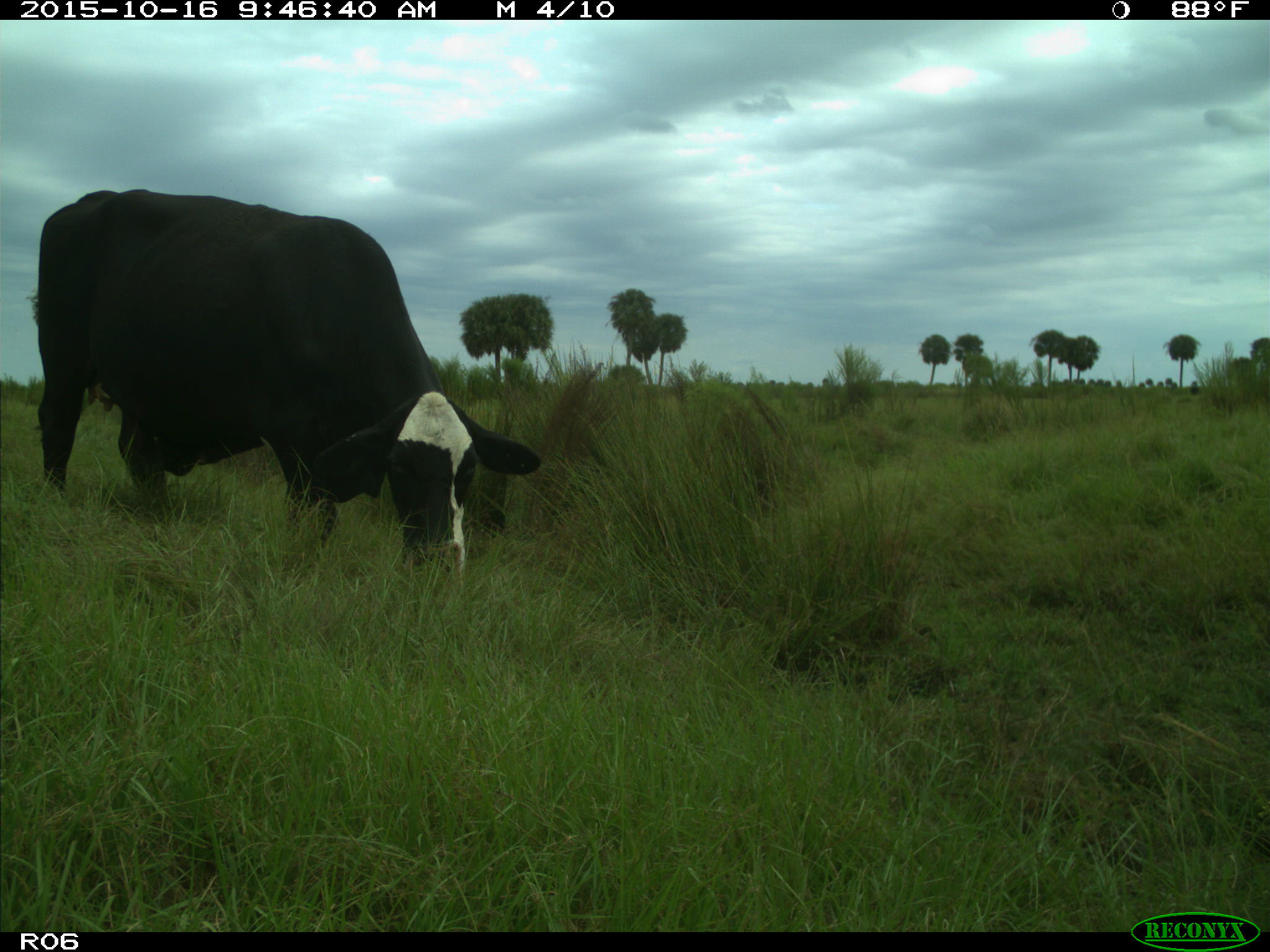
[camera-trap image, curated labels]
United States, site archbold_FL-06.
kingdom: Animalia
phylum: Chordata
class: Mammalia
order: Artiodactyla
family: Bovidae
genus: Bos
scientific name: Bos taurus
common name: domestic cow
Bos taurus (domestic cow).